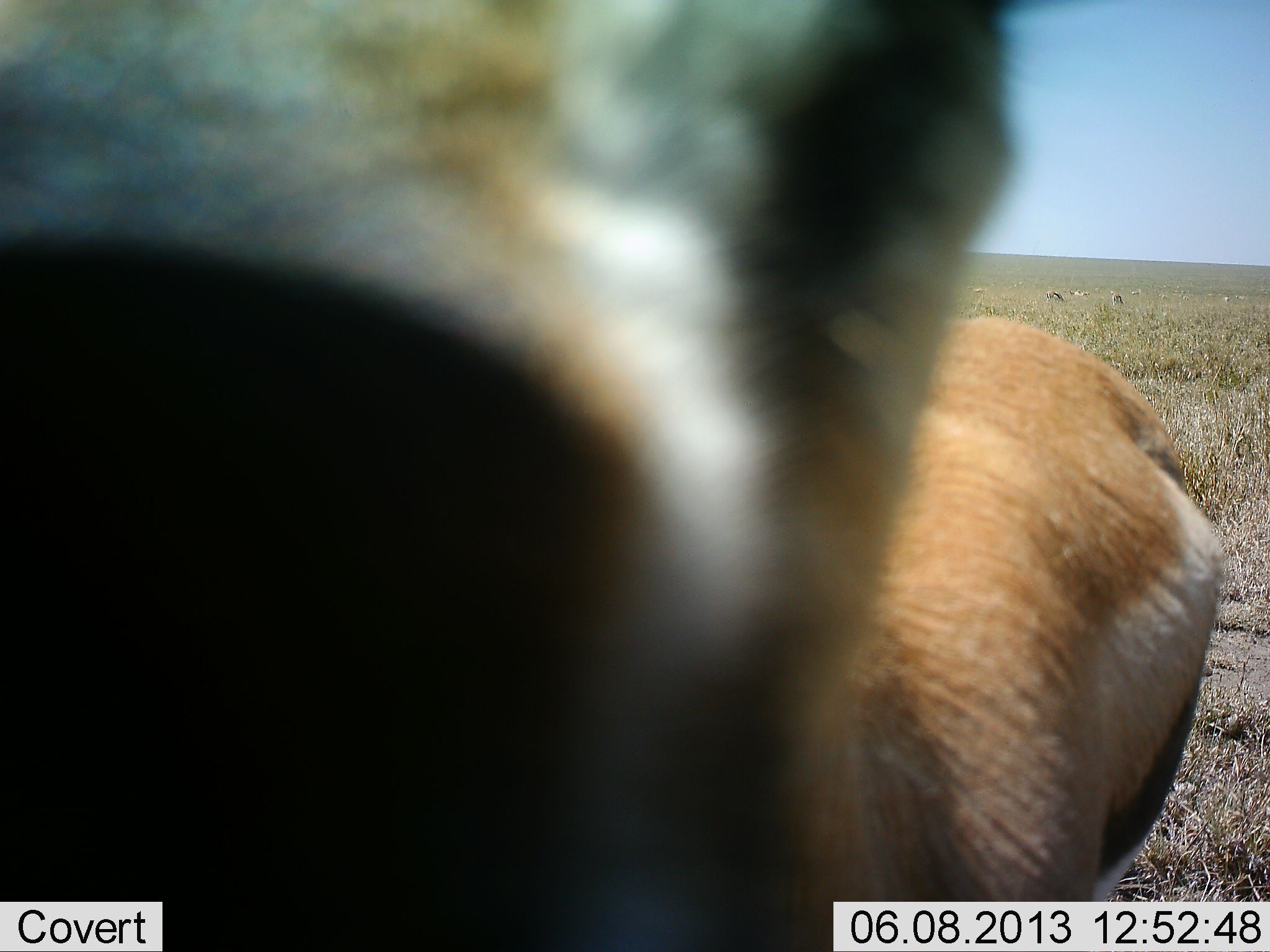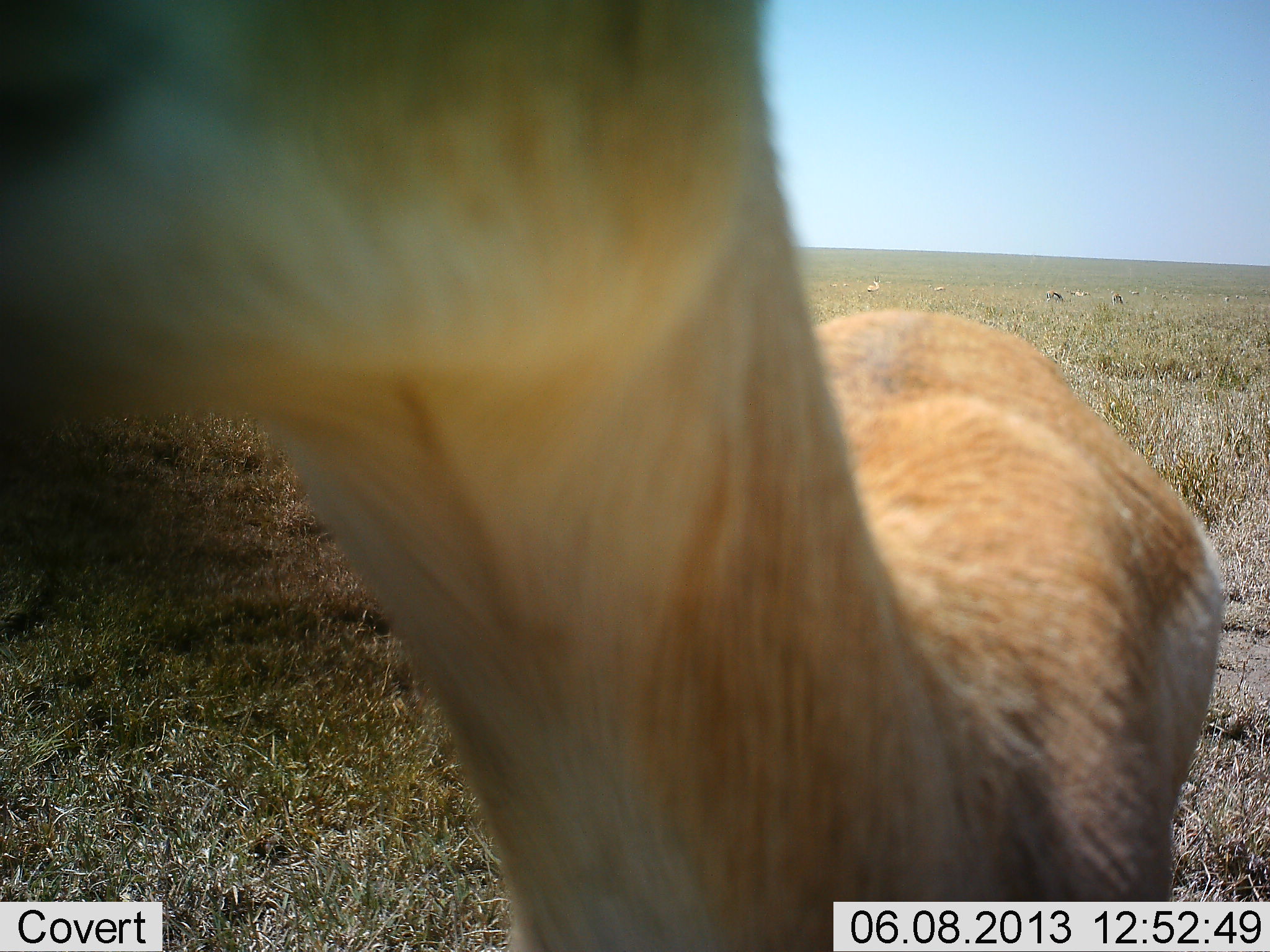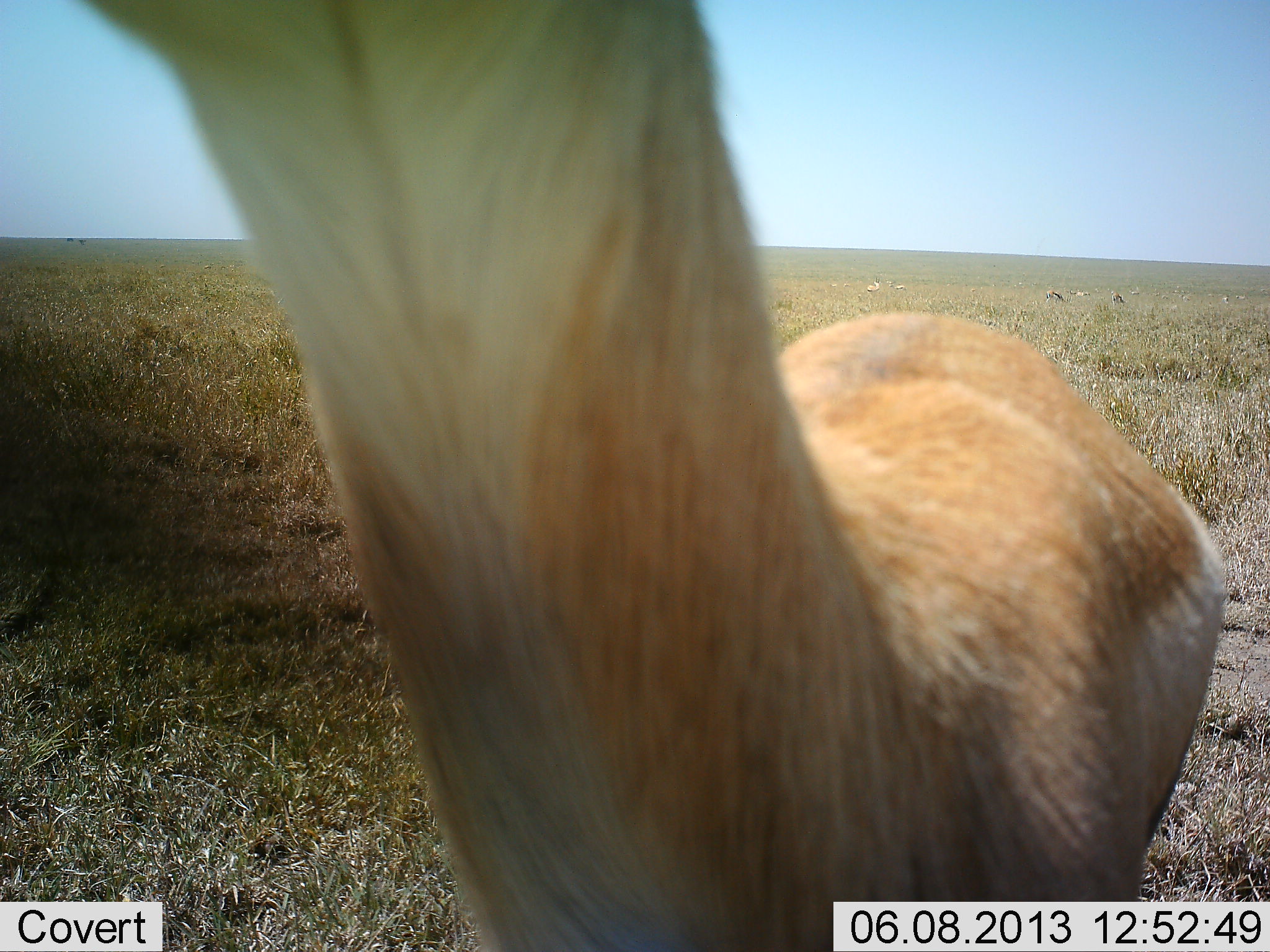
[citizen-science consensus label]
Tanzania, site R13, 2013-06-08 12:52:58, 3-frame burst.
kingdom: Animalia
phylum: Chordata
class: Mammalia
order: Artiodactyla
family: Bovidae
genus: Eudorcas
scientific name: Eudorcas thomsonii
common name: thomson's gazelle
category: gazellethomsons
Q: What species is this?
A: Gazellethomsons (thomson's gazelle) (Eudorcas thomsonii).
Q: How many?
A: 1.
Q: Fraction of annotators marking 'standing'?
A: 81%.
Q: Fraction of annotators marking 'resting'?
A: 6%.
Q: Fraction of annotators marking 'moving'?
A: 6%.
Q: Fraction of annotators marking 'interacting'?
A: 25%.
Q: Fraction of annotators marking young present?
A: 0%.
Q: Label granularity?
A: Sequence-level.